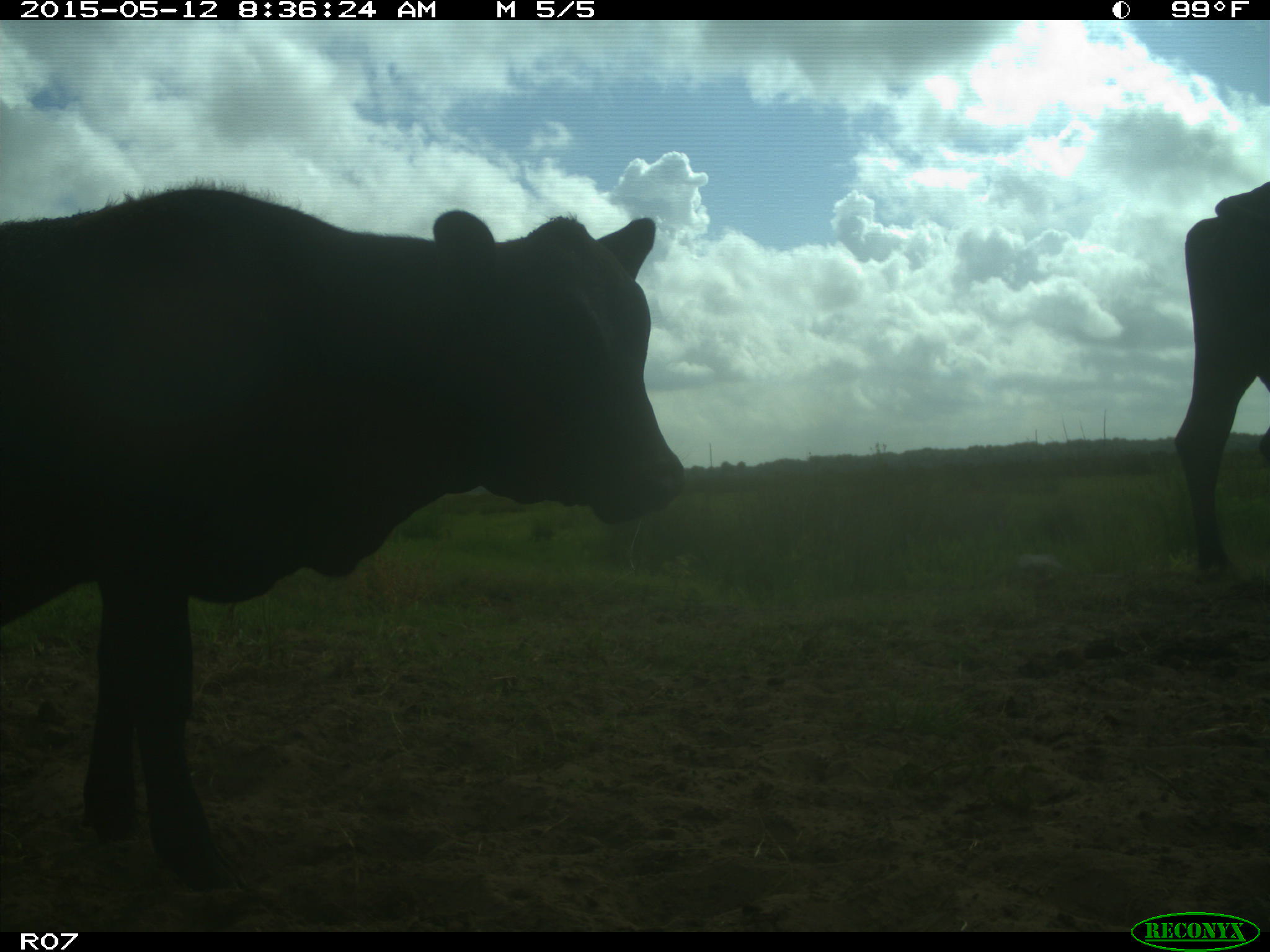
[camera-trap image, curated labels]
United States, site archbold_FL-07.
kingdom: Animalia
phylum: Chordata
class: Mammalia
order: Artiodactyla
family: Bovidae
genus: Bos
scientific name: Bos taurus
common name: domestic cow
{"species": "Bos taurus (domestic cow)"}